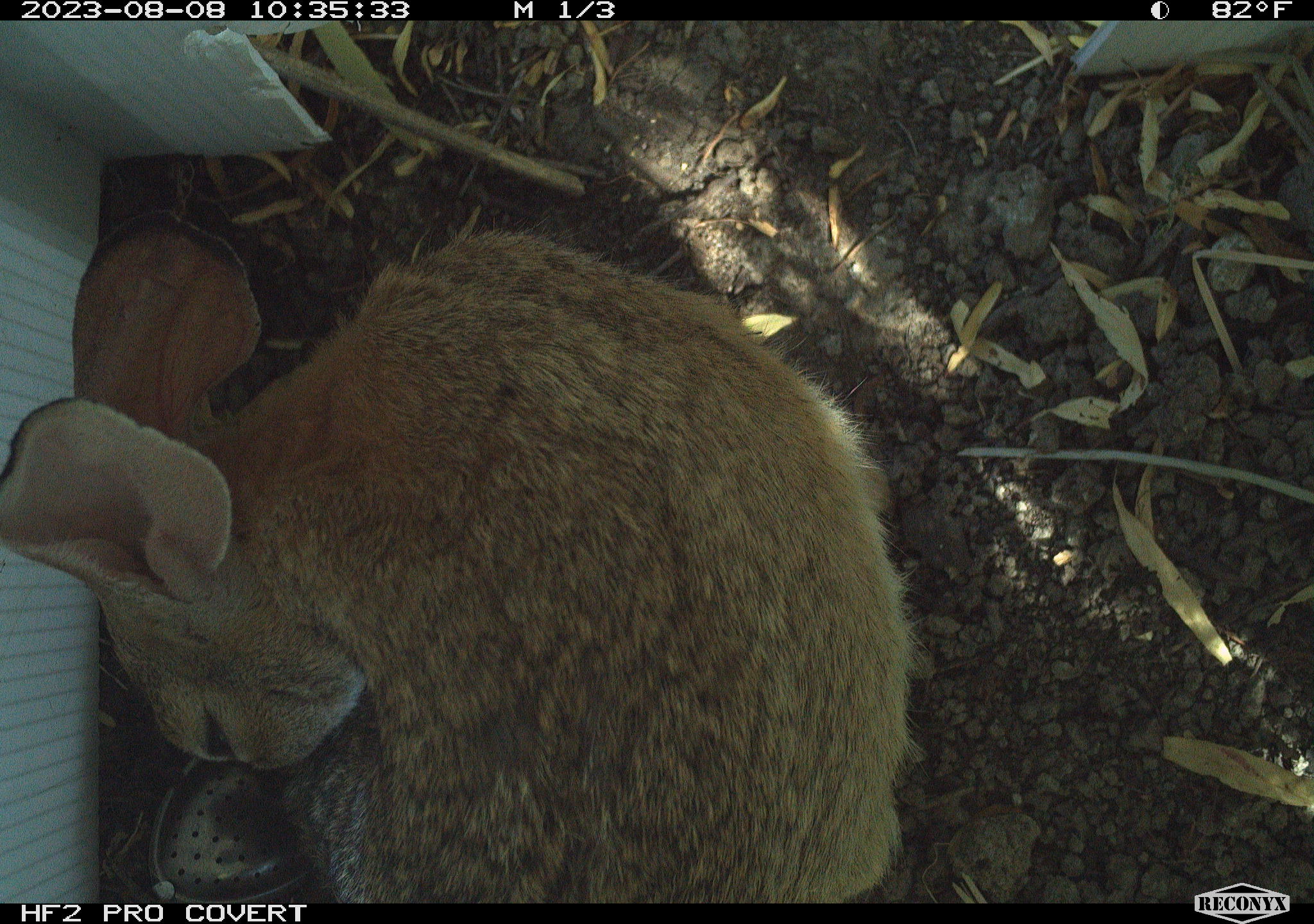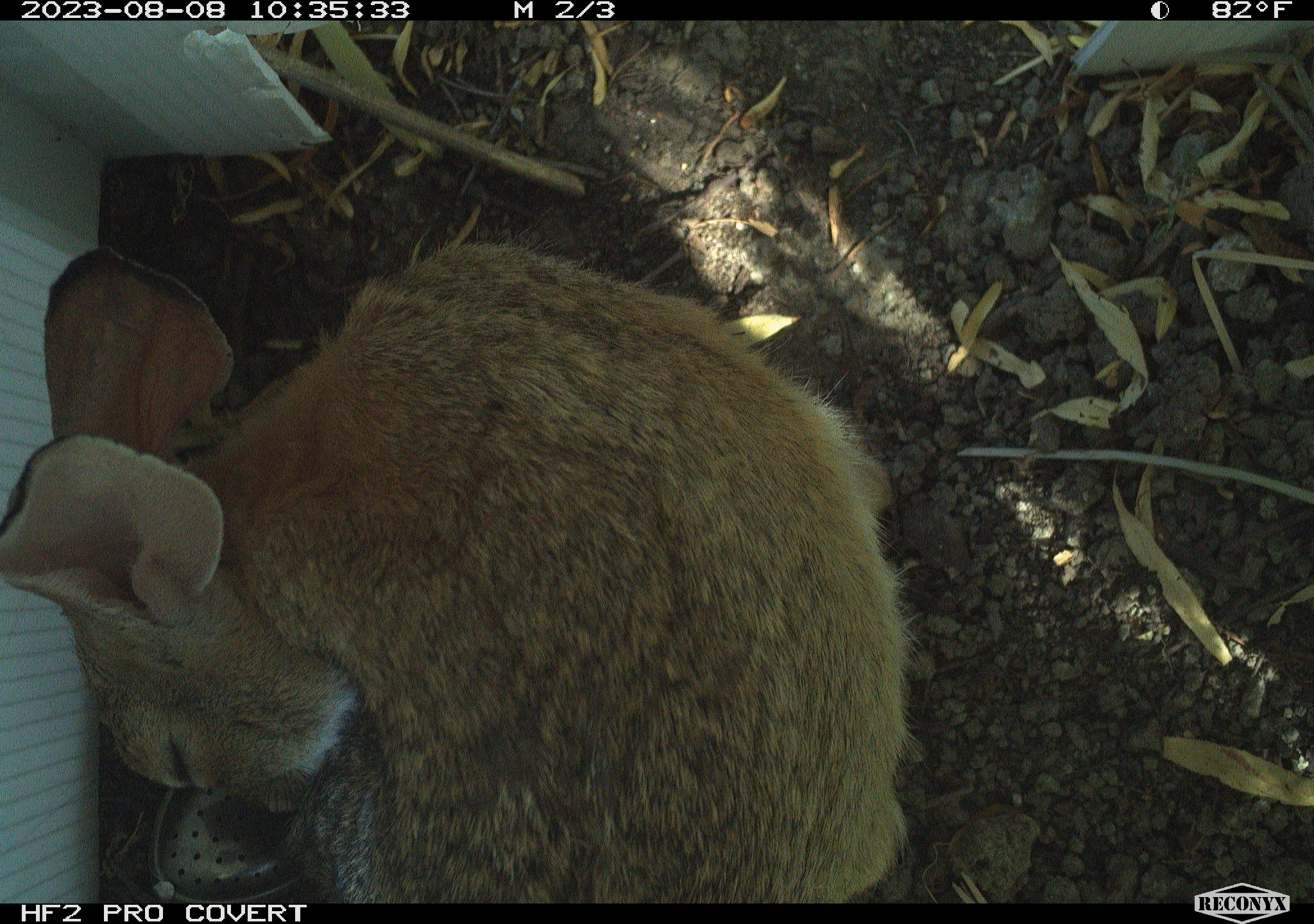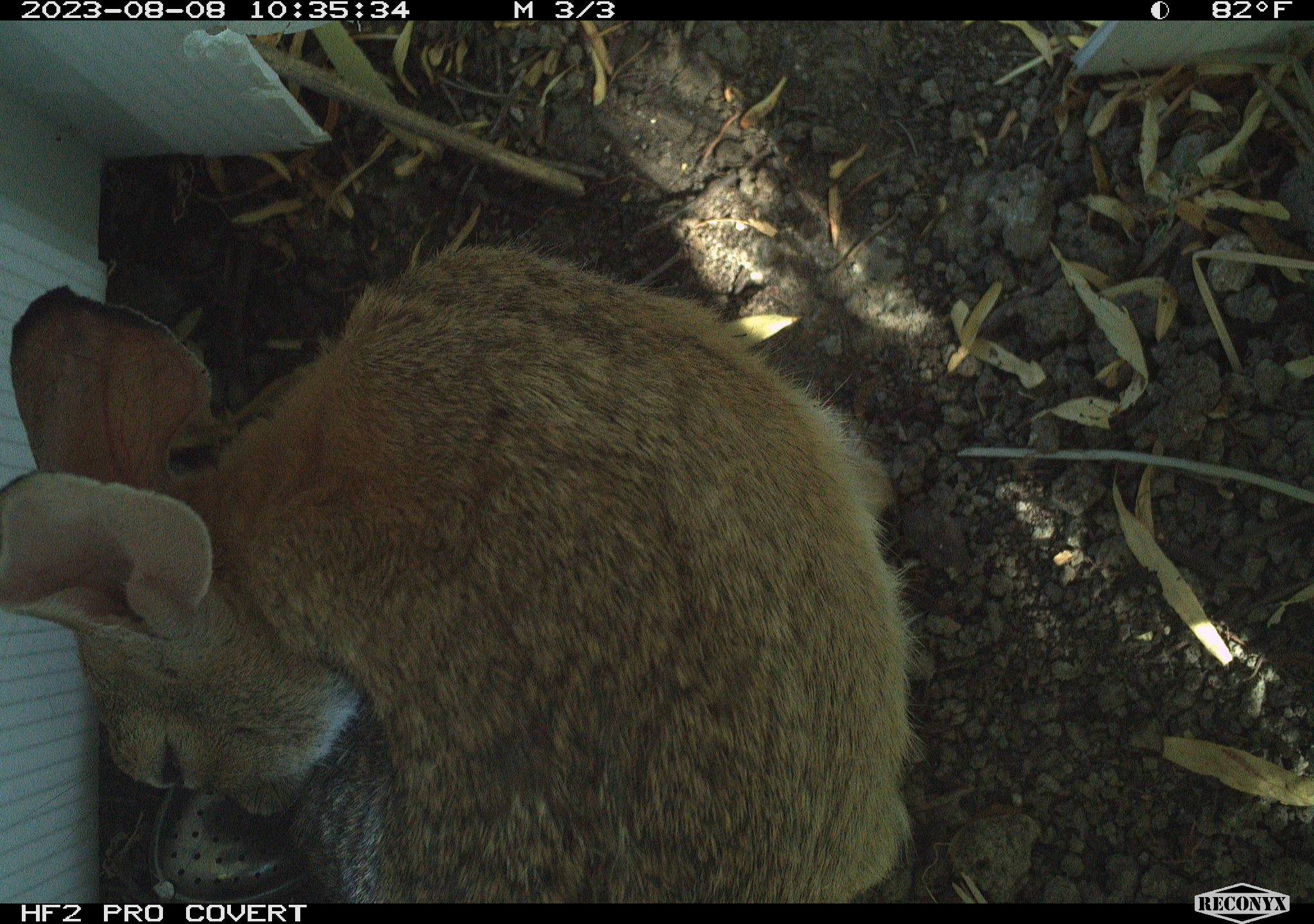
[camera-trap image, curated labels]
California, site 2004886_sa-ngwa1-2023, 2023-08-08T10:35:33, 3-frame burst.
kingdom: Animalia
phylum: Chordata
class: Mammalia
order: Lagomorpha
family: Leporidae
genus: Sylvilagus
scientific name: Sylvilagus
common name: cottontail rabbits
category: sylvilagus species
Sylvilagus species (cottontail rabbits) (Sylvilagus).